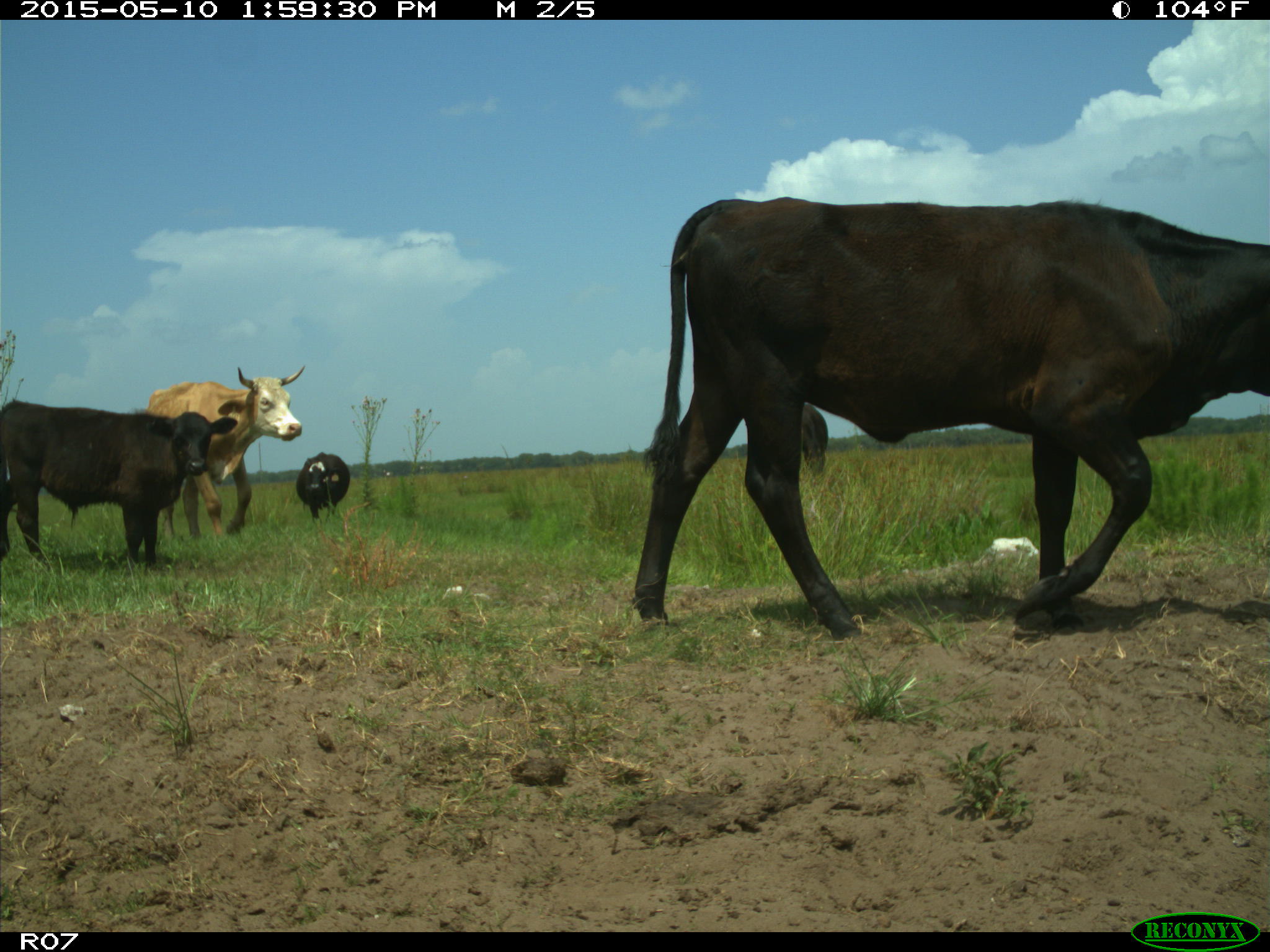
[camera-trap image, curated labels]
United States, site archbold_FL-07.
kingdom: Animalia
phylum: Chordata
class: Mammalia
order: Artiodactyla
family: Bovidae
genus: Bos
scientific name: Bos taurus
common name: domestic cow